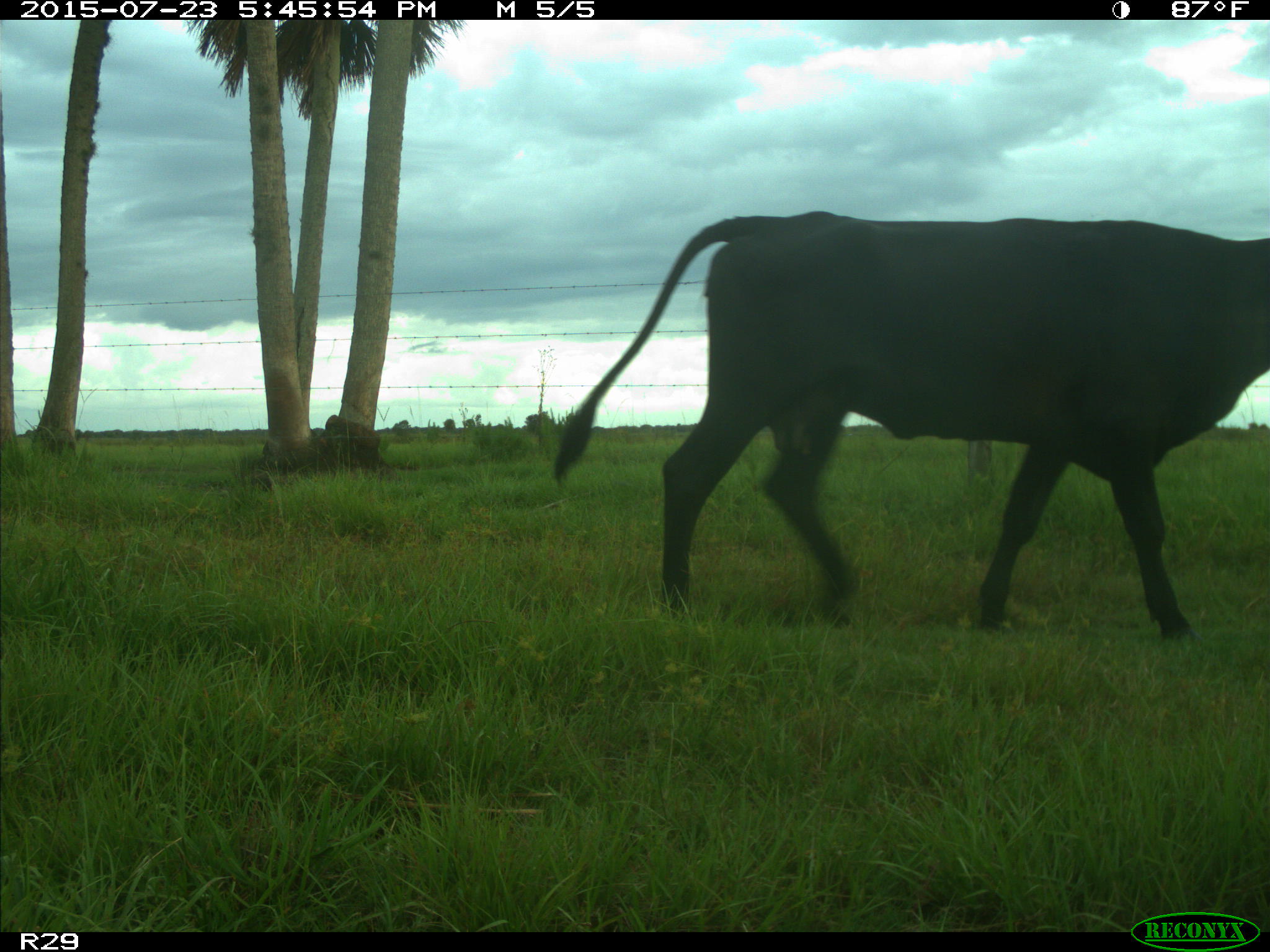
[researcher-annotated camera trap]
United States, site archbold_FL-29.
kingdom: Animalia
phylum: Chordata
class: Mammalia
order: Artiodactyla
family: Bovidae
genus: Bos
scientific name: Bos taurus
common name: domestic cow